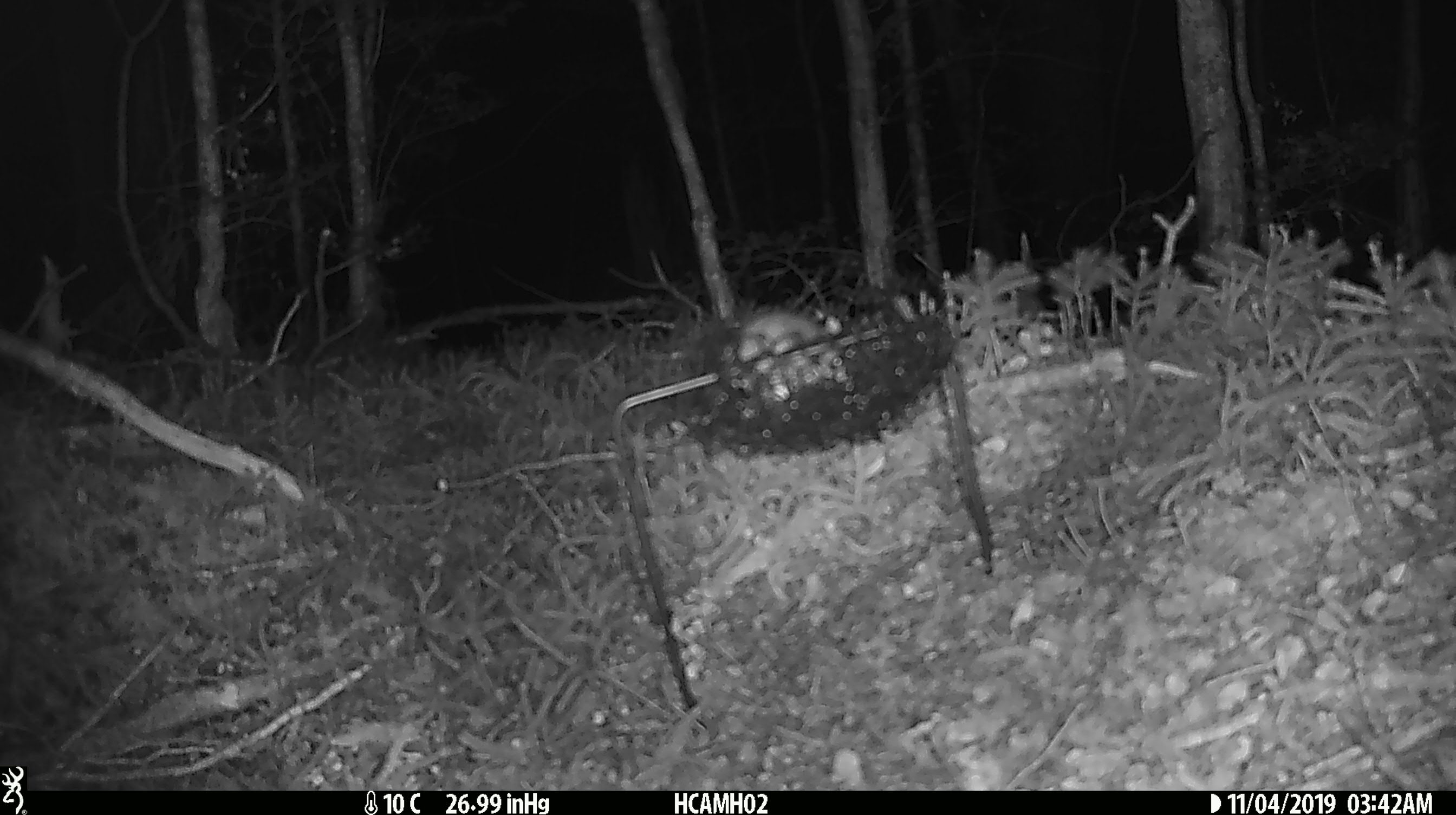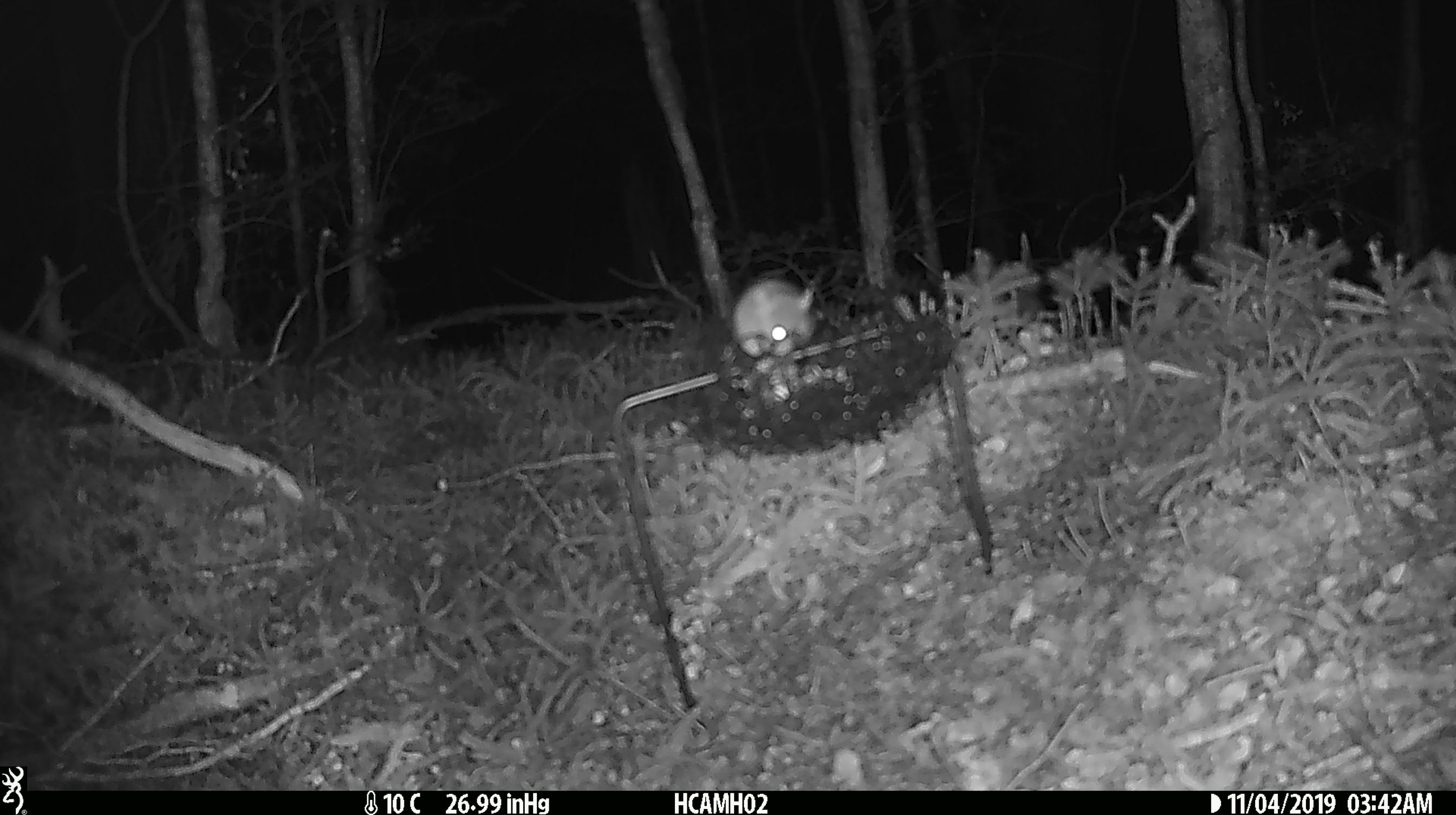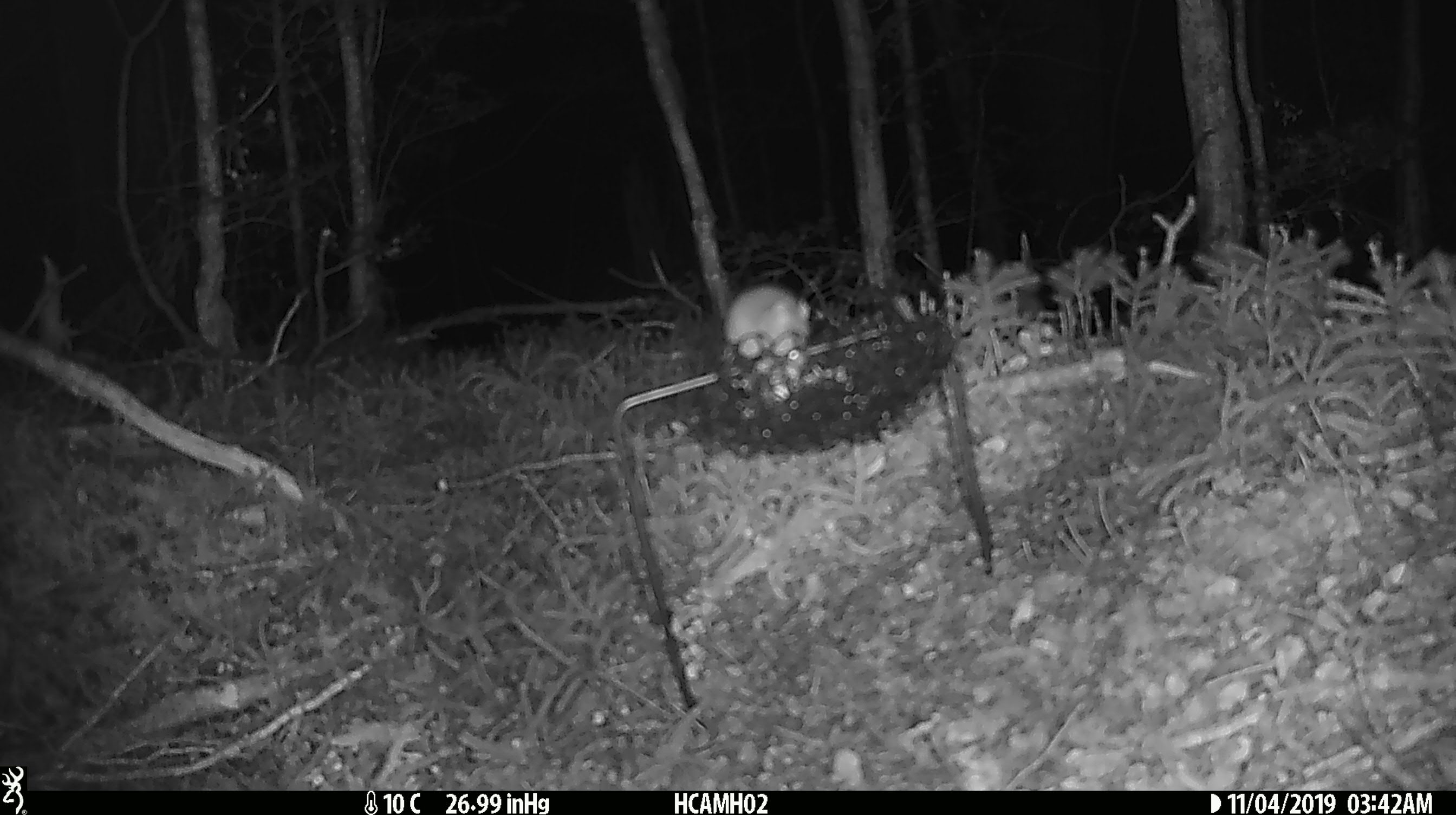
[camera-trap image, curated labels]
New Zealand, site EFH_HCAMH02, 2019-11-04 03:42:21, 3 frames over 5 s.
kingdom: Animalia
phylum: Chordata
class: Mammalia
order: Rodentia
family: Muridae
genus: Mus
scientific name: Mus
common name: mouse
Mouse (Mus).